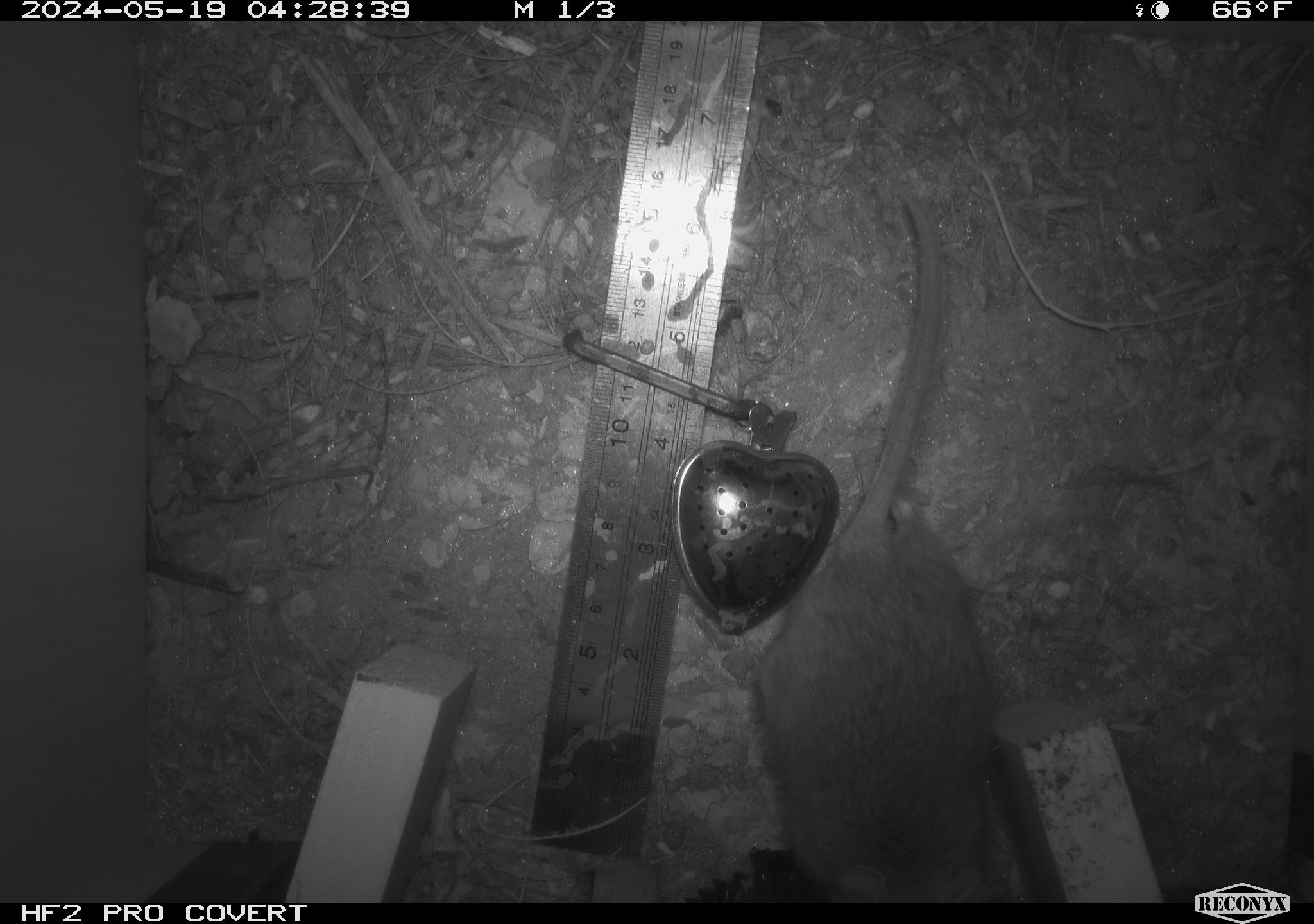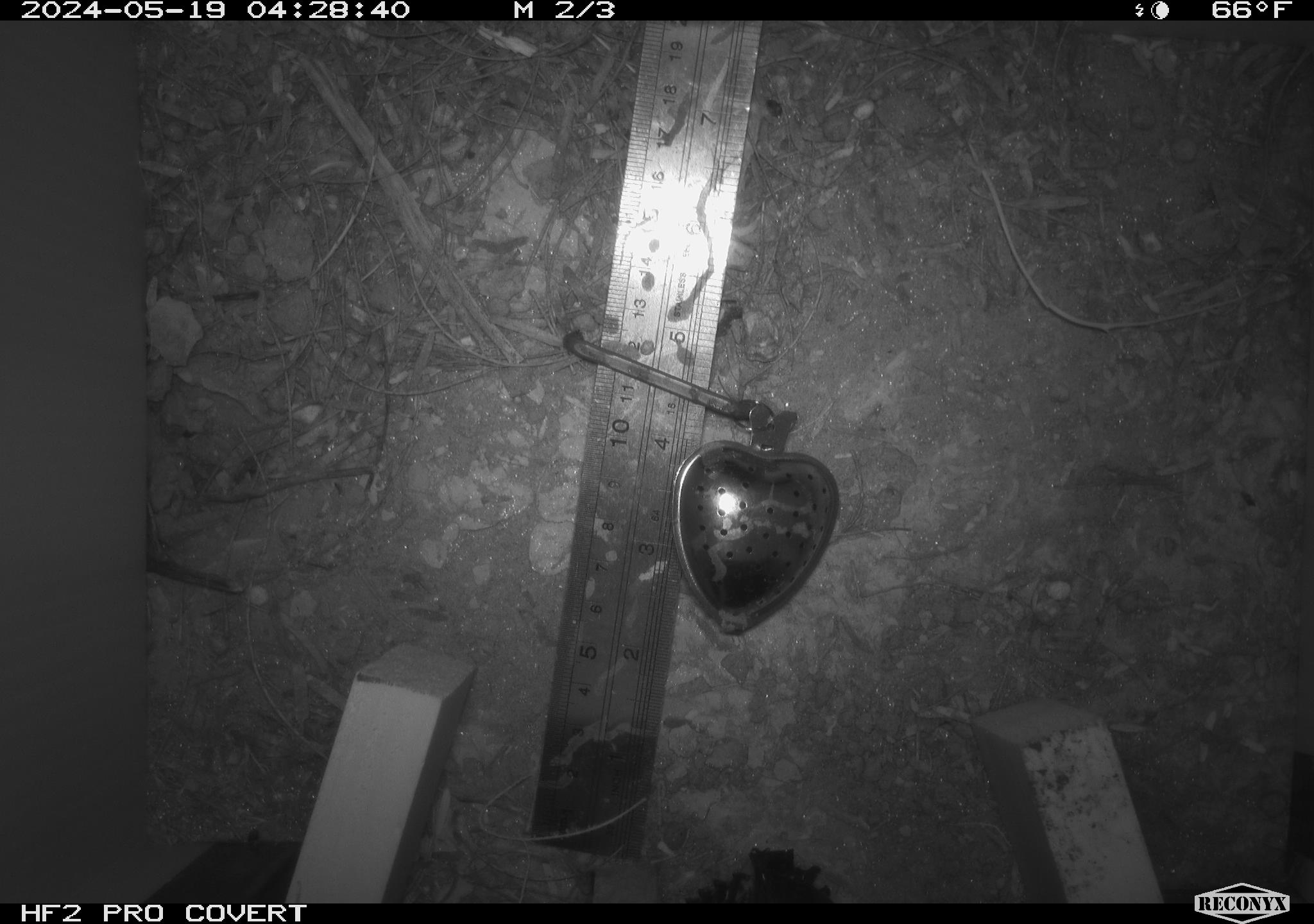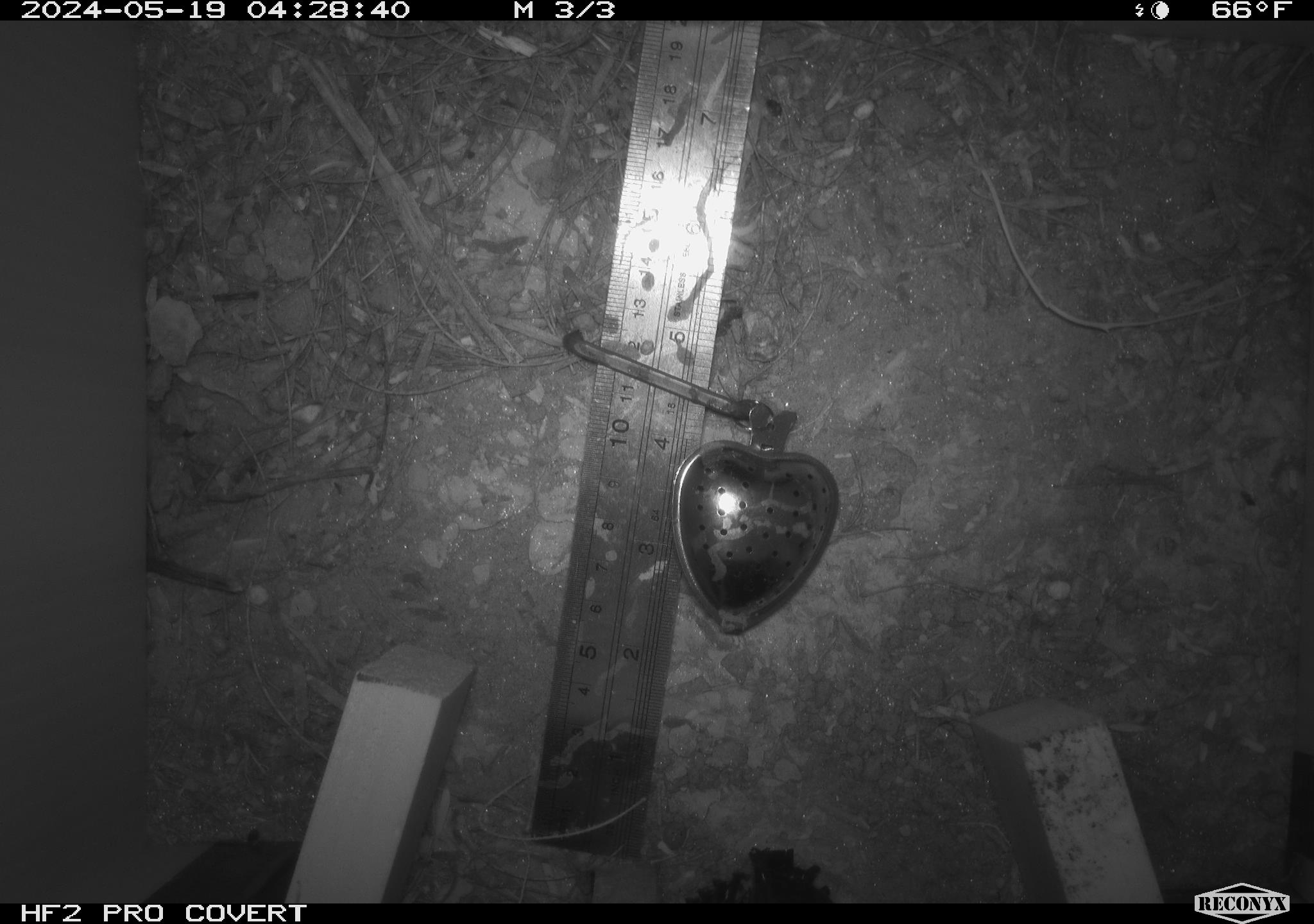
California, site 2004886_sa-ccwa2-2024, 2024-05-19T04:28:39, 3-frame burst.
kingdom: Animalia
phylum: Chordata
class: Mammalia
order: Rodentia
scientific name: Rodentia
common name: woodrat or rat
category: woodrat or rat species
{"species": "woodrat or rat species (woodrat or rat) (Rodentia)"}